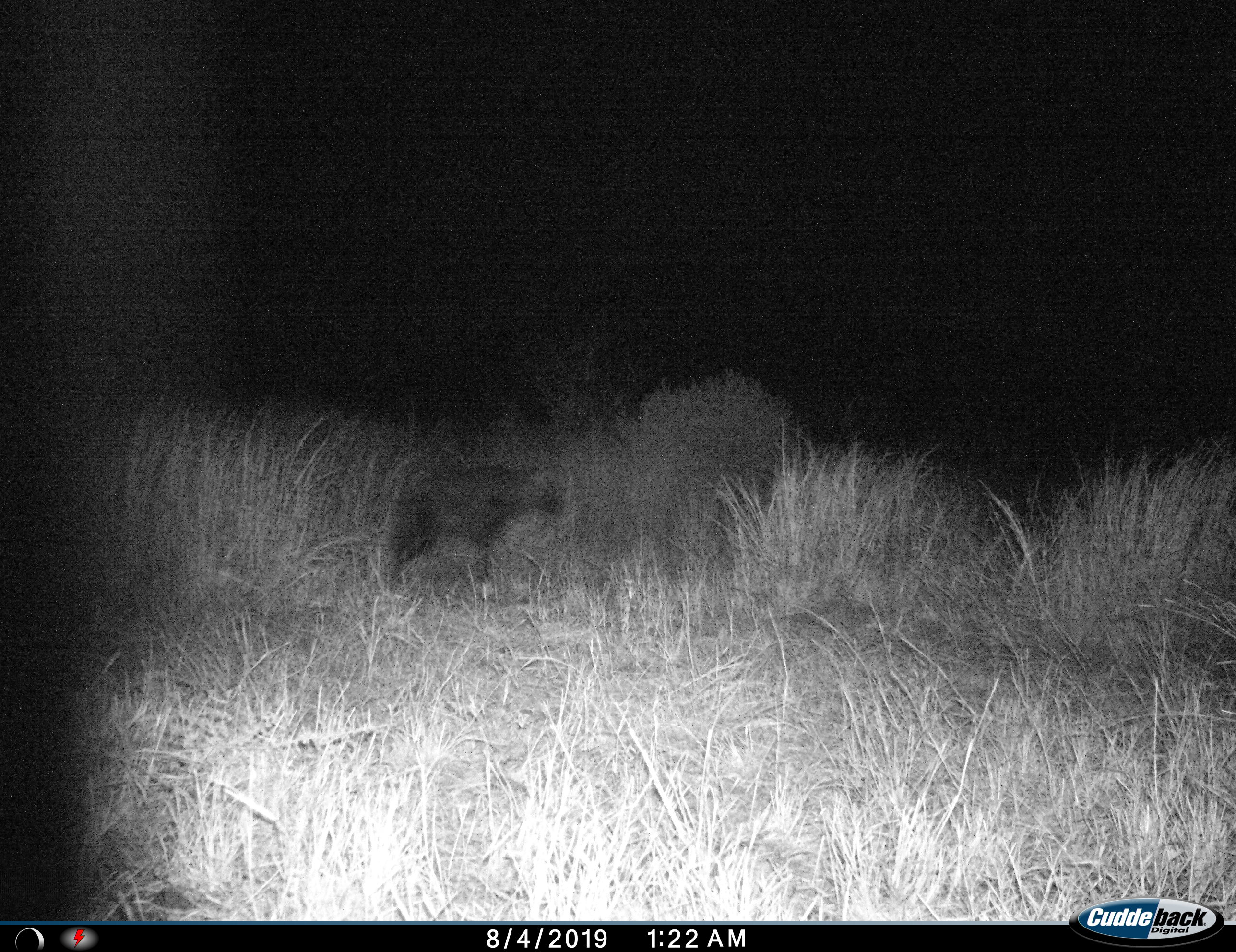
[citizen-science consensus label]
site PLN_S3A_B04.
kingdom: Animalia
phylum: Chordata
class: Mammalia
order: Carnivora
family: Hyaenidae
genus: Parahyaena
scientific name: Parahyaena brunnea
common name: brown hyena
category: hyenabrown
Hyenabrown (brown hyena) (Parahyaena brunnea), count 1. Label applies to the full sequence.